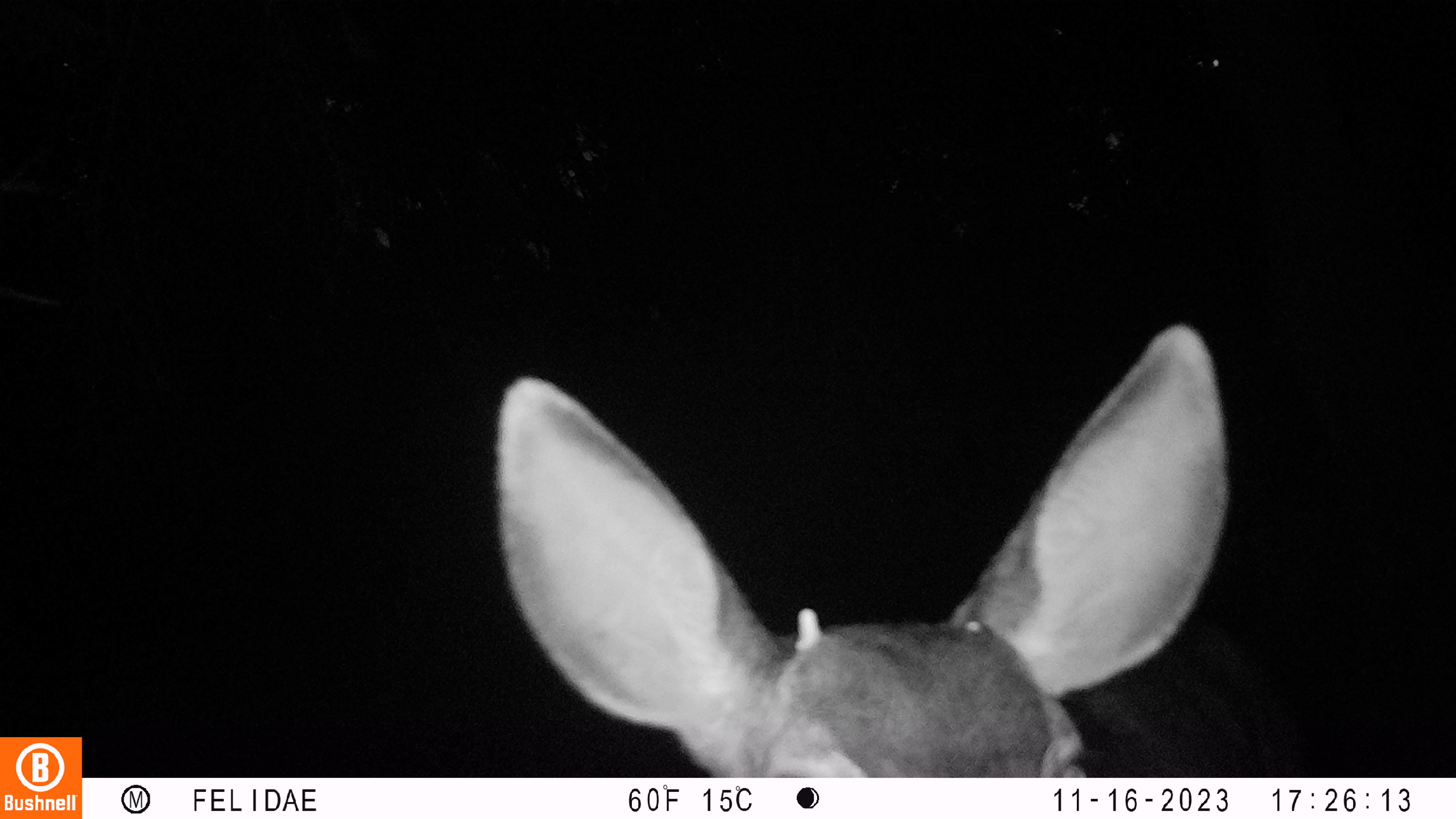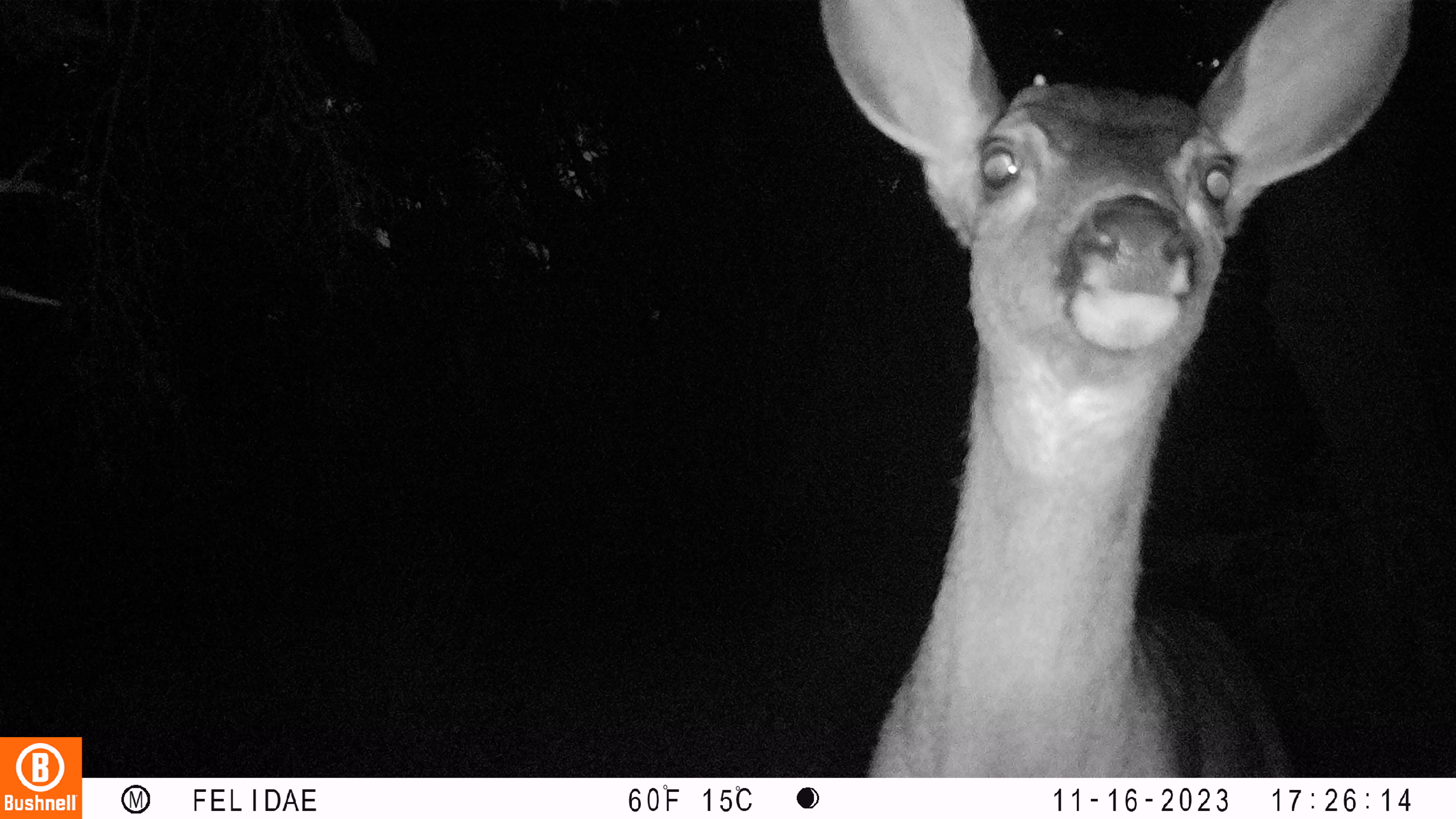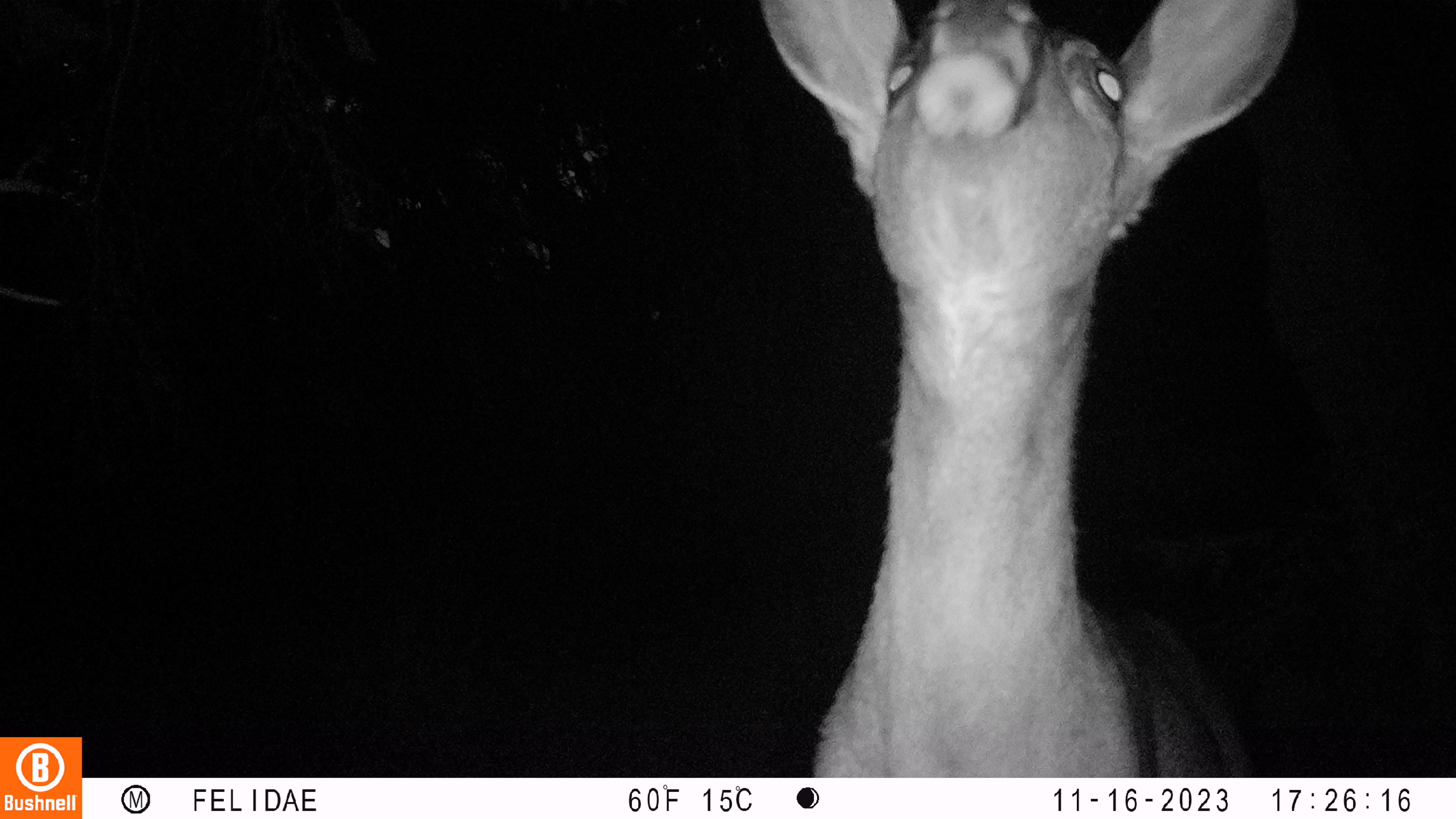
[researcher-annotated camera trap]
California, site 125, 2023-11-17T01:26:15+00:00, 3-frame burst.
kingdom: Animalia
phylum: Chordata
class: Mammalia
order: Artiodactyla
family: Cervidae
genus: Odocoileus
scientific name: Odocoileus hemionus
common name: mule deer